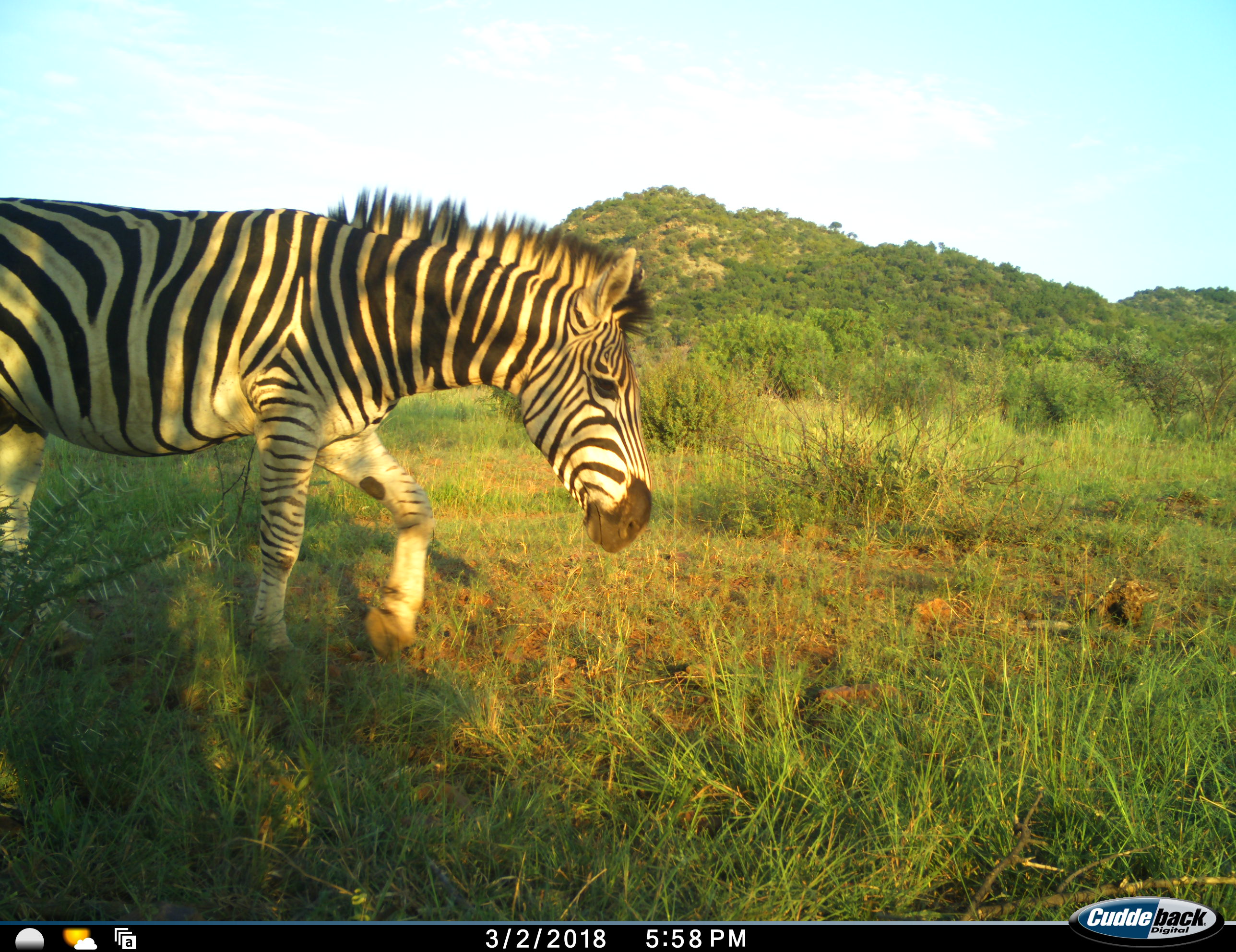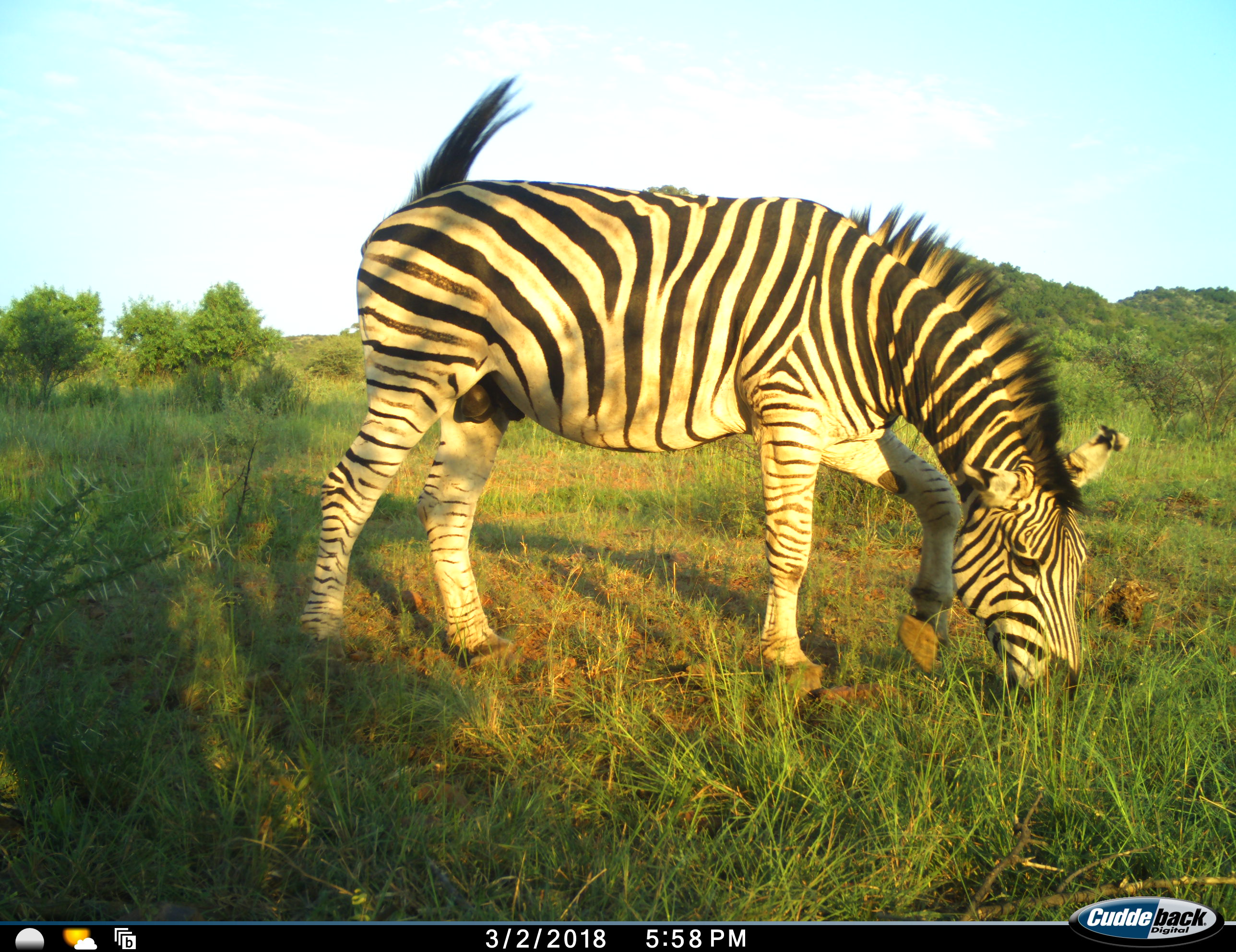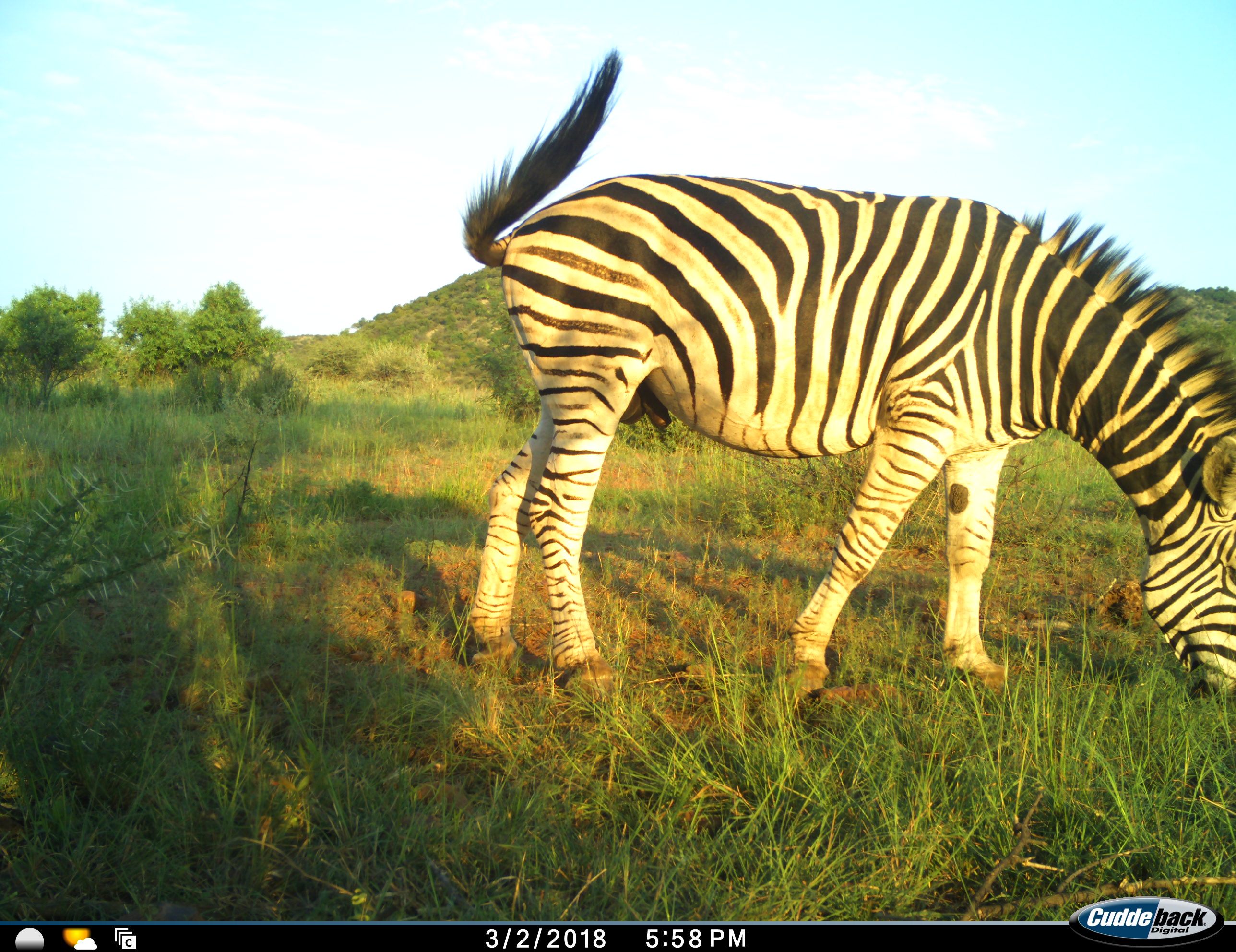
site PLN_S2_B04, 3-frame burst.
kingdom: Animalia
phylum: Chordata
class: Mammalia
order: Perissodactyla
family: Equidae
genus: Equus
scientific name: Equus quagga burchellii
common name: burchell's zebra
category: zebraburchells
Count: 1.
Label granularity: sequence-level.